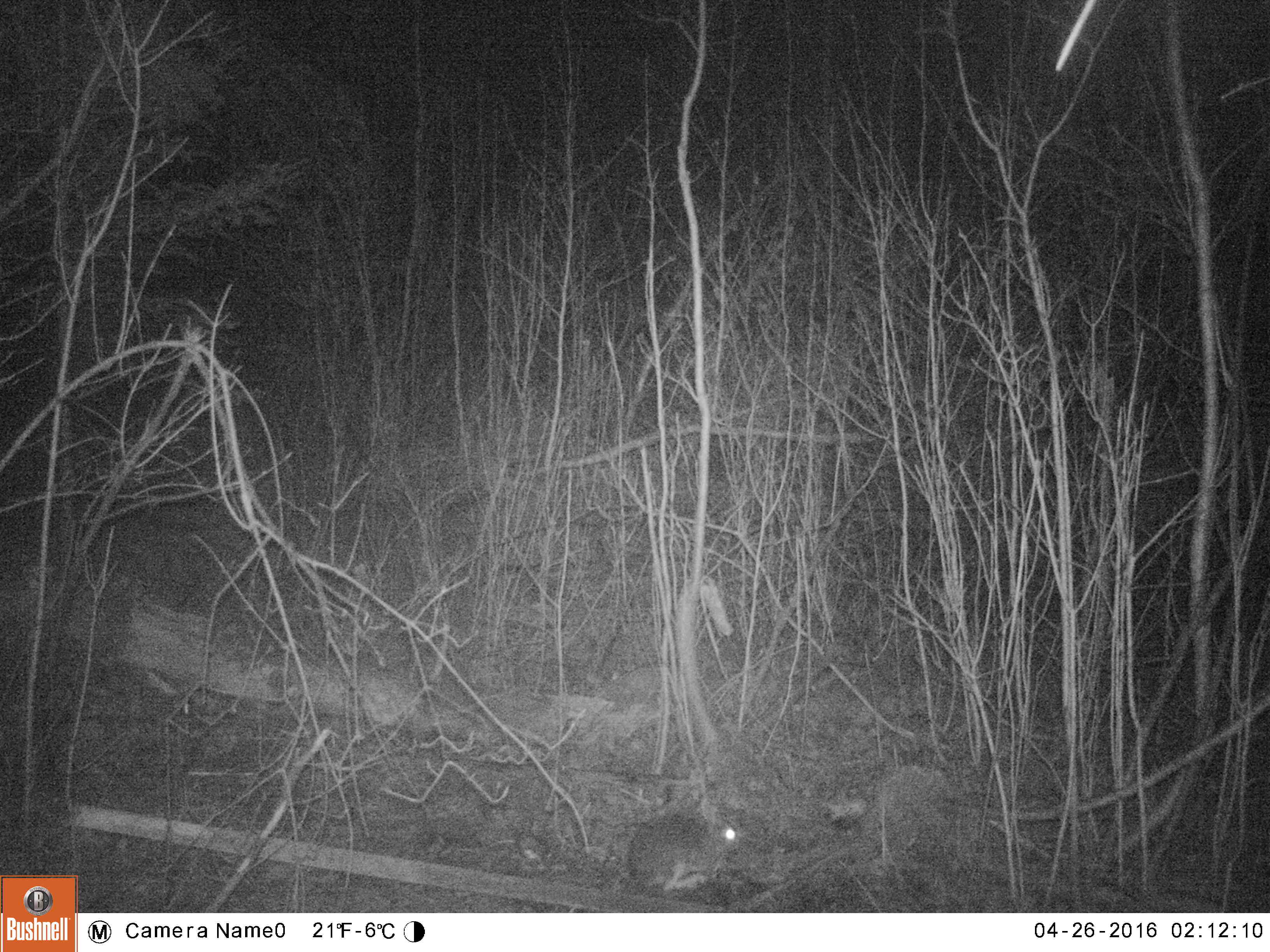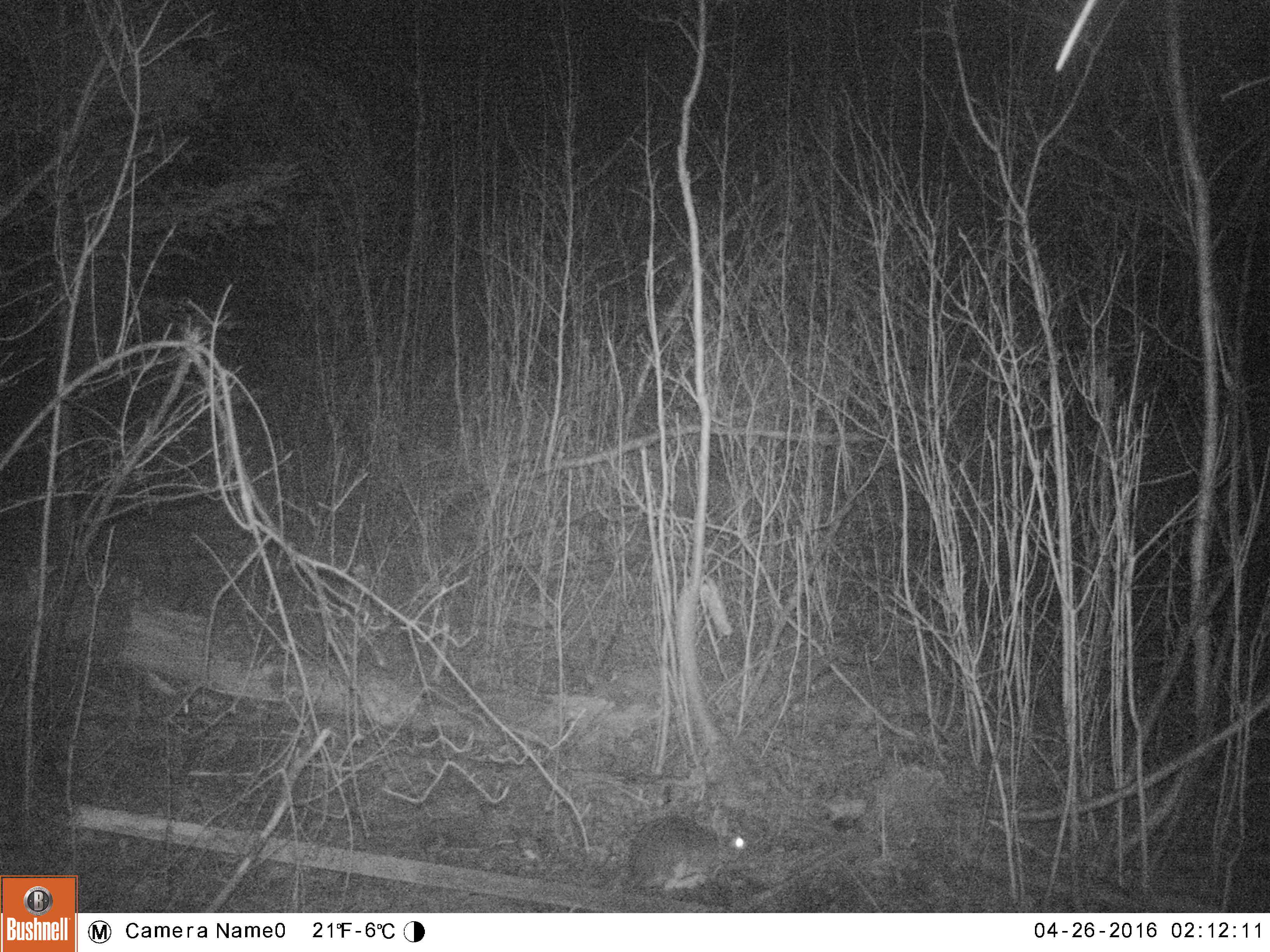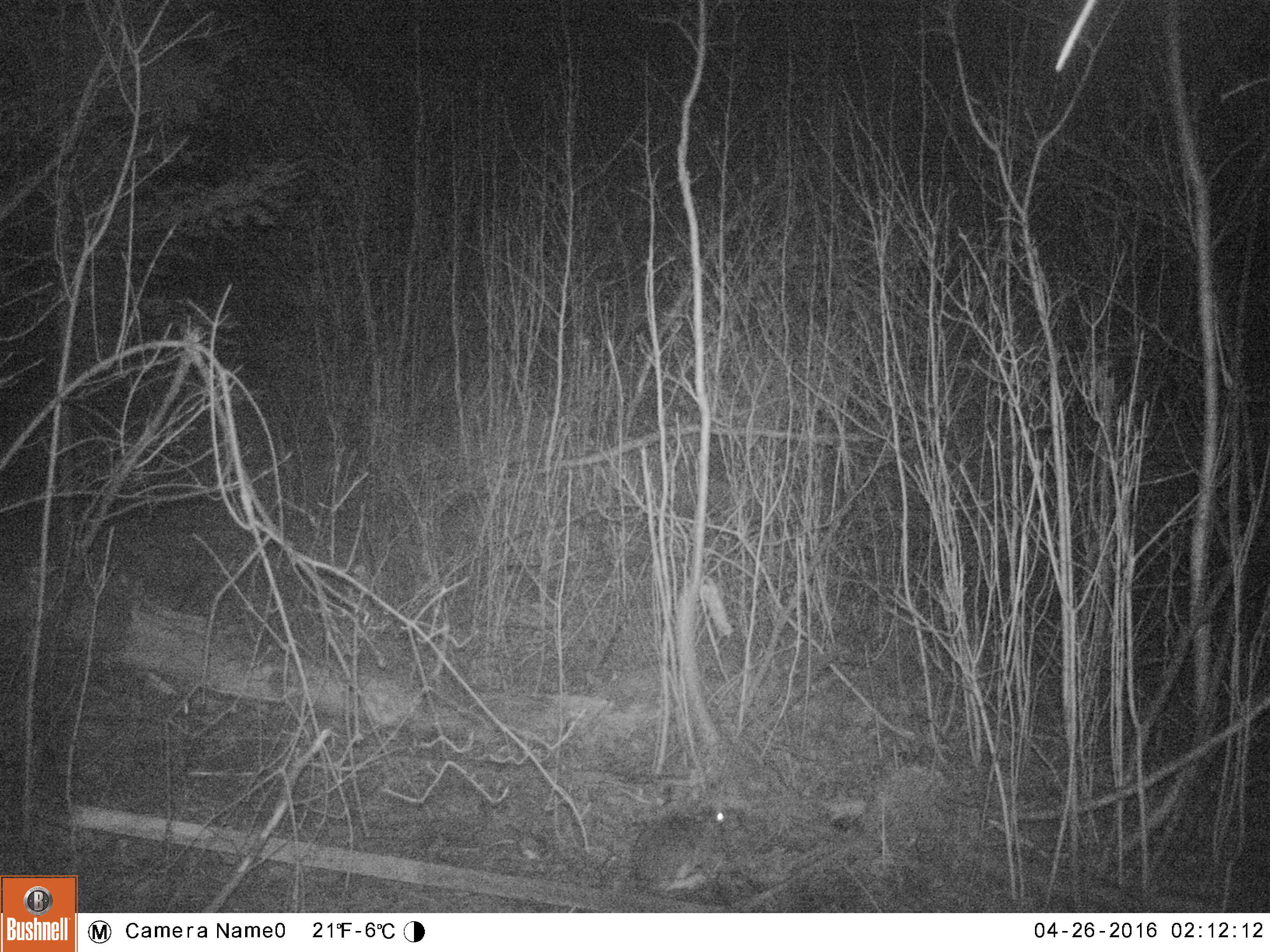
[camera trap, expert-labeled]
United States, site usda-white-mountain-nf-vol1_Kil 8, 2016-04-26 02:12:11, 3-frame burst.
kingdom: Animalia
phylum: Chordata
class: Mammalia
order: Lagomorpha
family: Leporidae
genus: Lepus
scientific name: Lepus americanus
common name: snowshoe hare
Snowshoe hare (Lepus americanus).